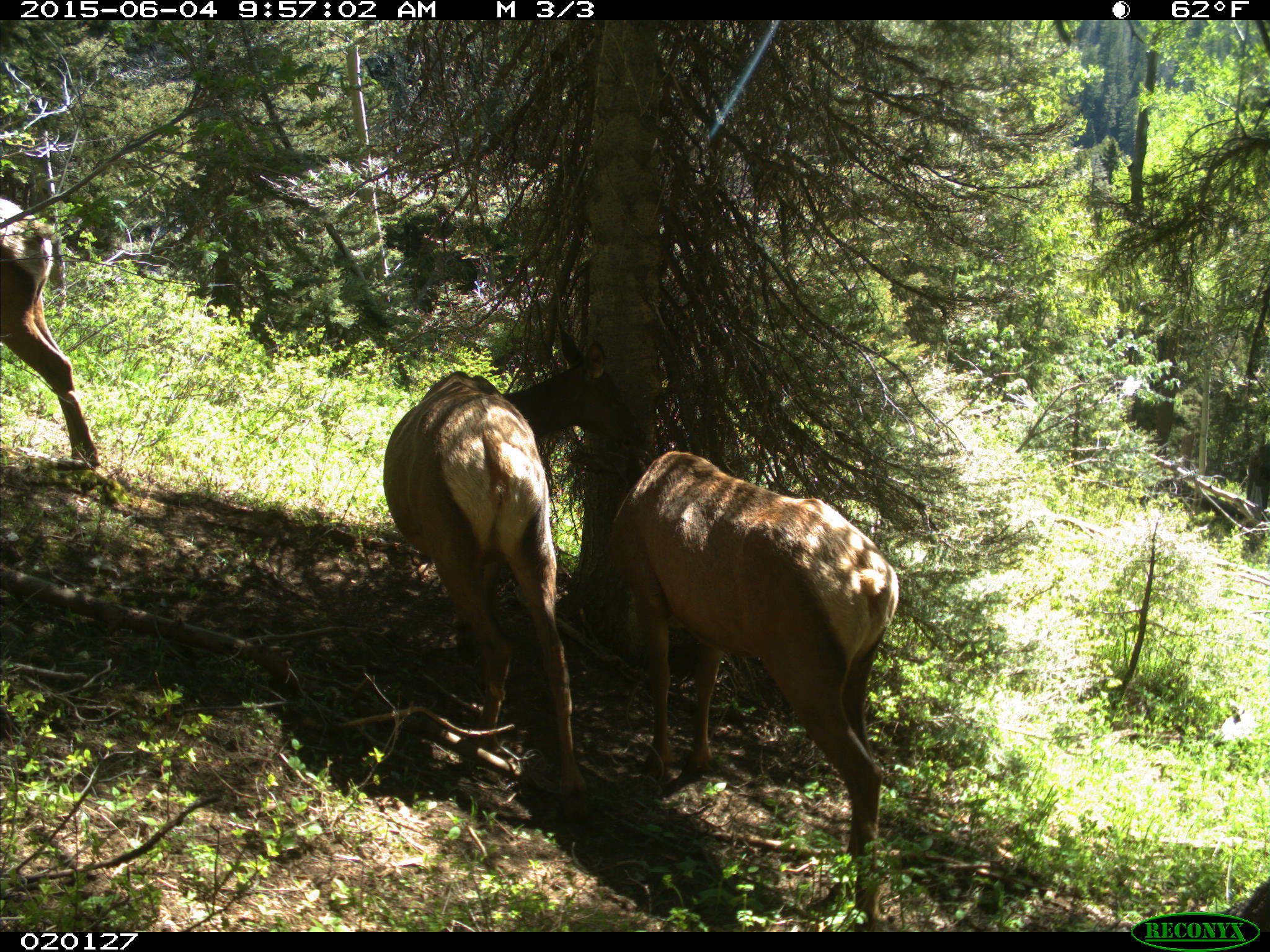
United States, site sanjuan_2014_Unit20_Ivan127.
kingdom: Animalia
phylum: Chordata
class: Mammalia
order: Artiodactyla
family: Cervidae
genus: Cervus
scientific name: Cervus elaphus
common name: red deer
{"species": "Cervus elaphus (red deer)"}